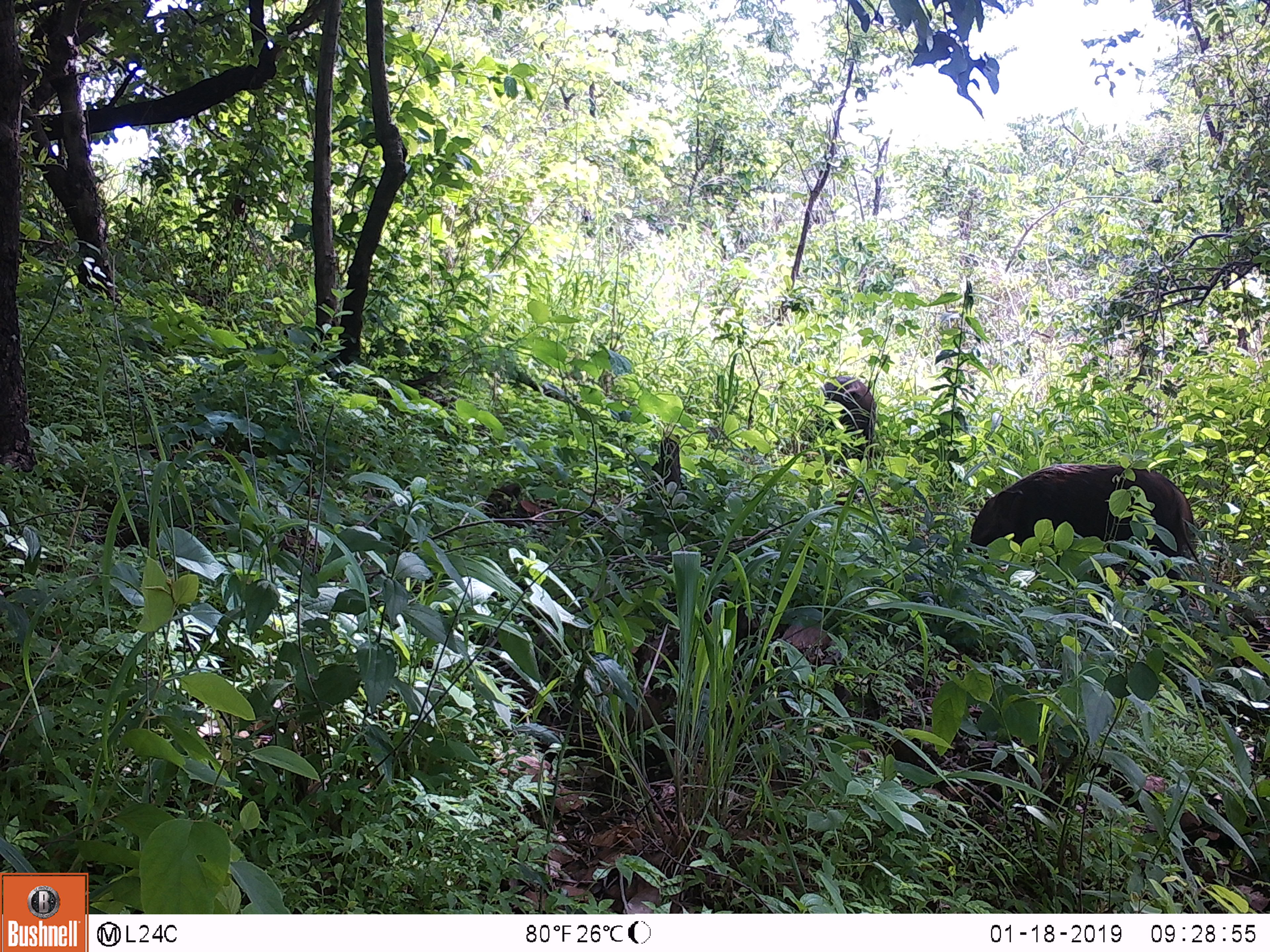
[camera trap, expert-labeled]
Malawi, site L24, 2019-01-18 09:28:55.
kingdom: Animalia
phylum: Chordata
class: Mammalia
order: Primates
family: Cercopithecidae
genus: Papio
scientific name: Papio cynocephalus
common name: yellow baboon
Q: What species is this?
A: Yellow baboon (Papio cynocephalus).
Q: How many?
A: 2.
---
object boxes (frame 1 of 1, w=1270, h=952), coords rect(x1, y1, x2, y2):
yellow baboon: rect(959, 452, 1229, 613); rect(808, 366, 907, 469)